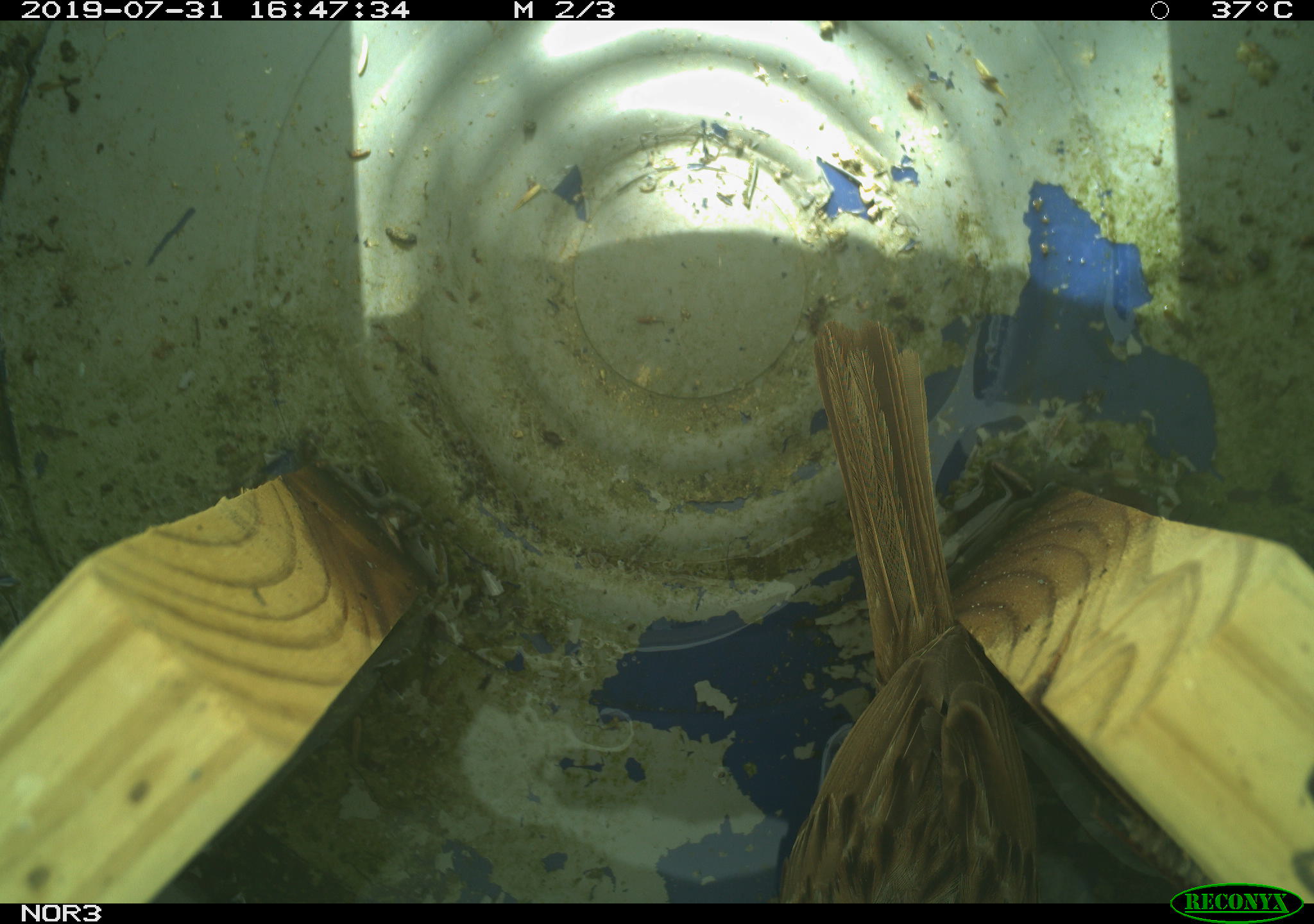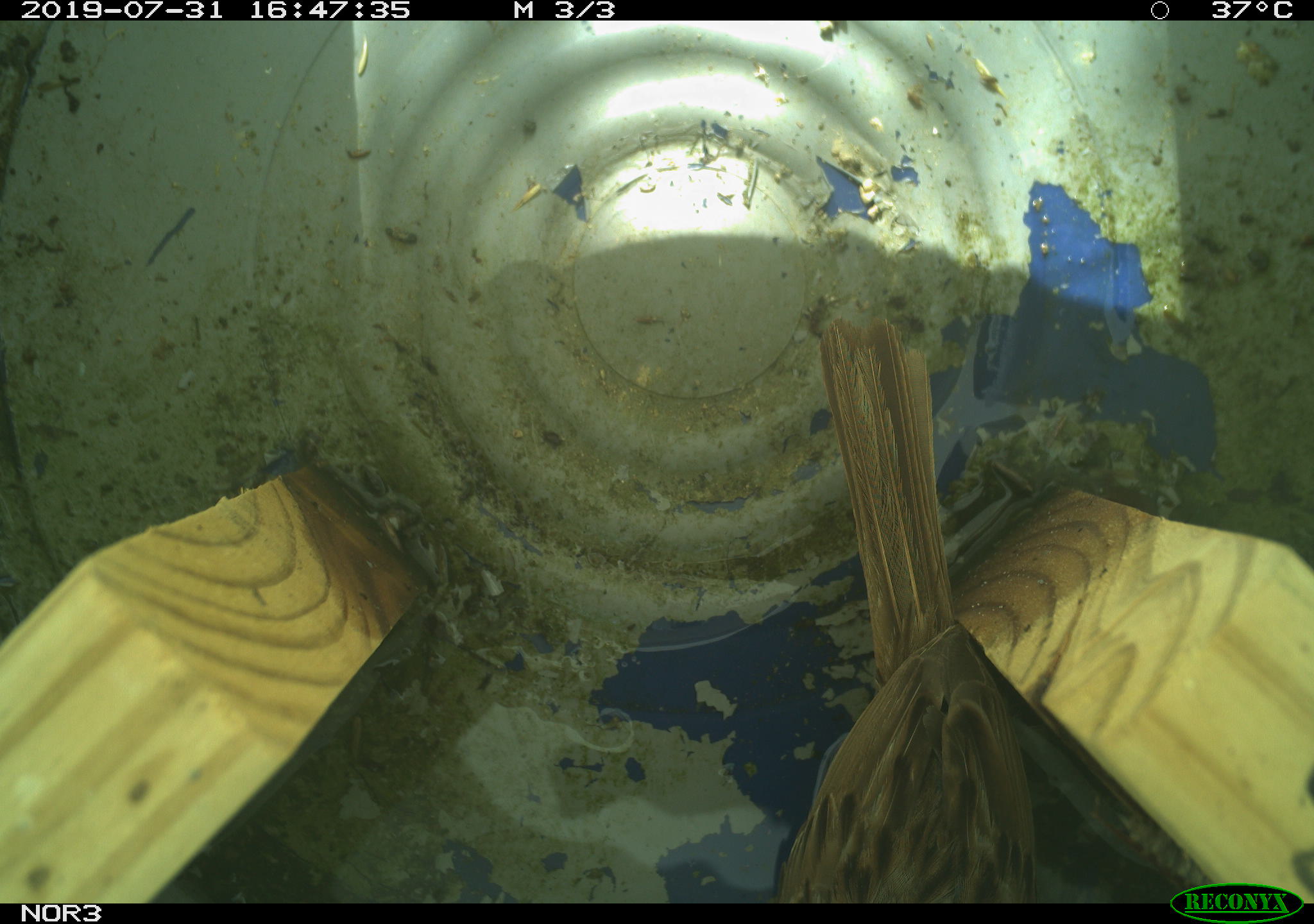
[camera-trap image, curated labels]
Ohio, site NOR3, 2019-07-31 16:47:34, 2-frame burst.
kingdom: Animalia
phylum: Chordata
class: Aves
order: Passeriformes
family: Passerellidae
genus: Melospiza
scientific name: Melospiza melodia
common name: song sparrow